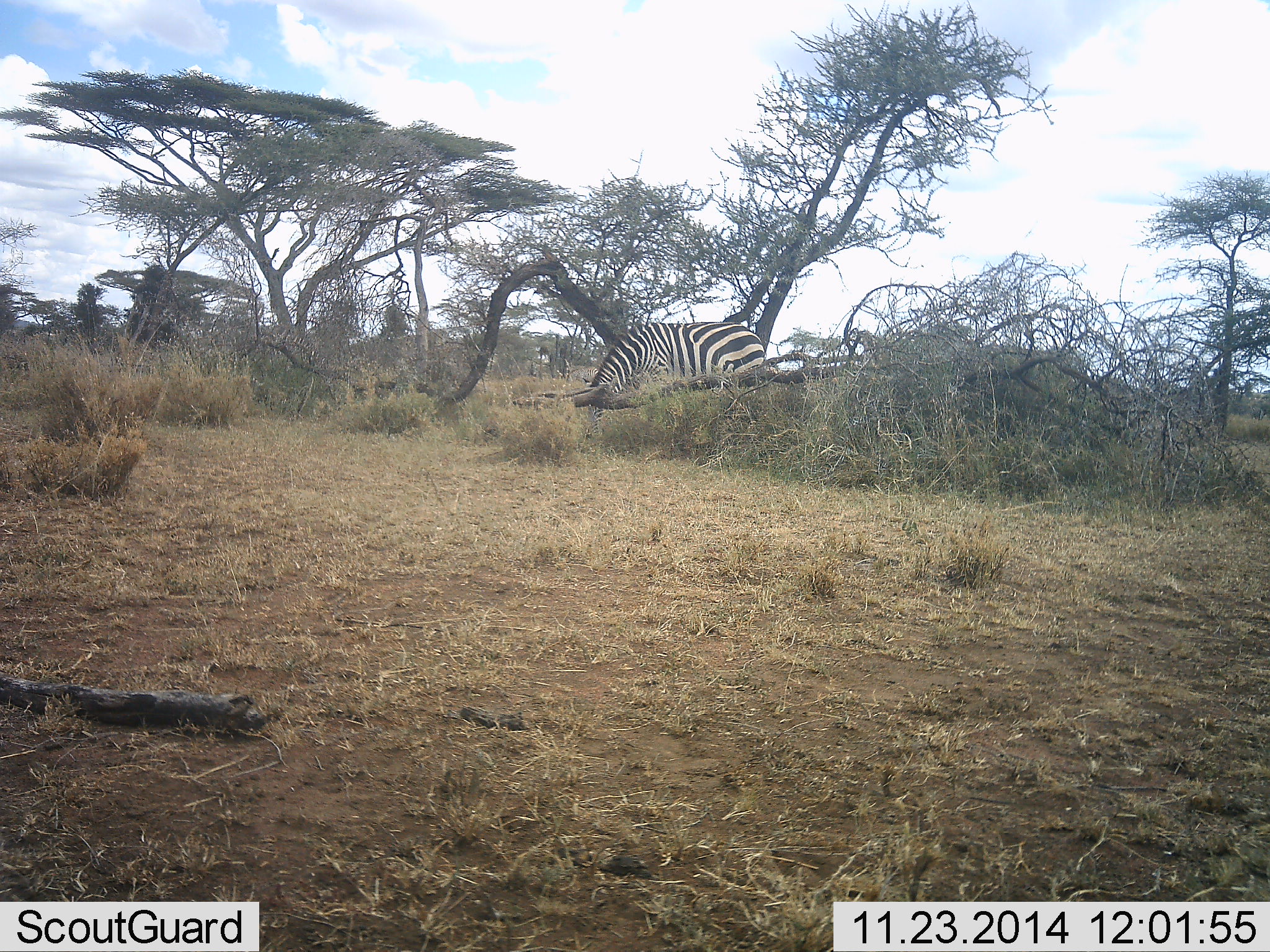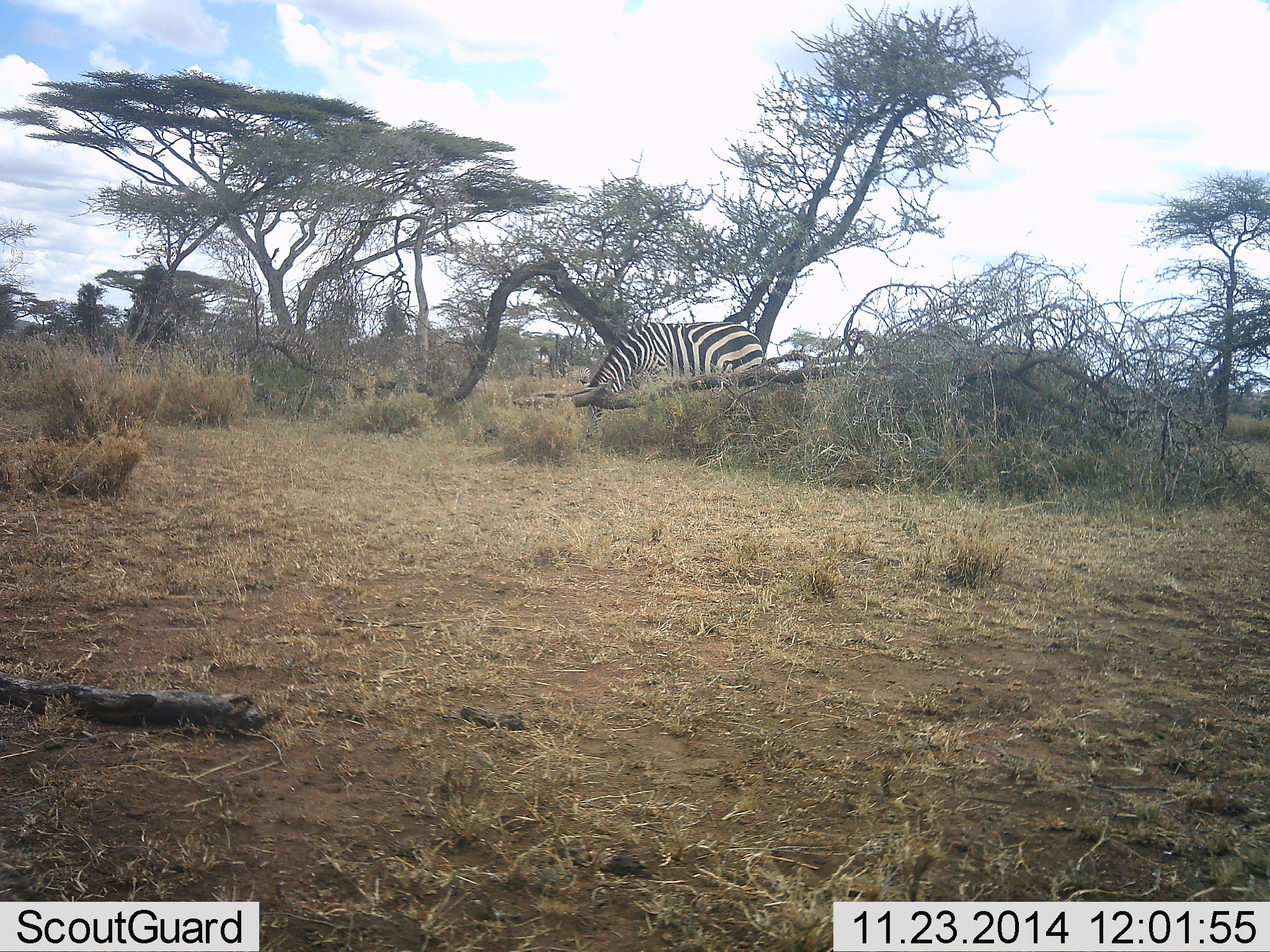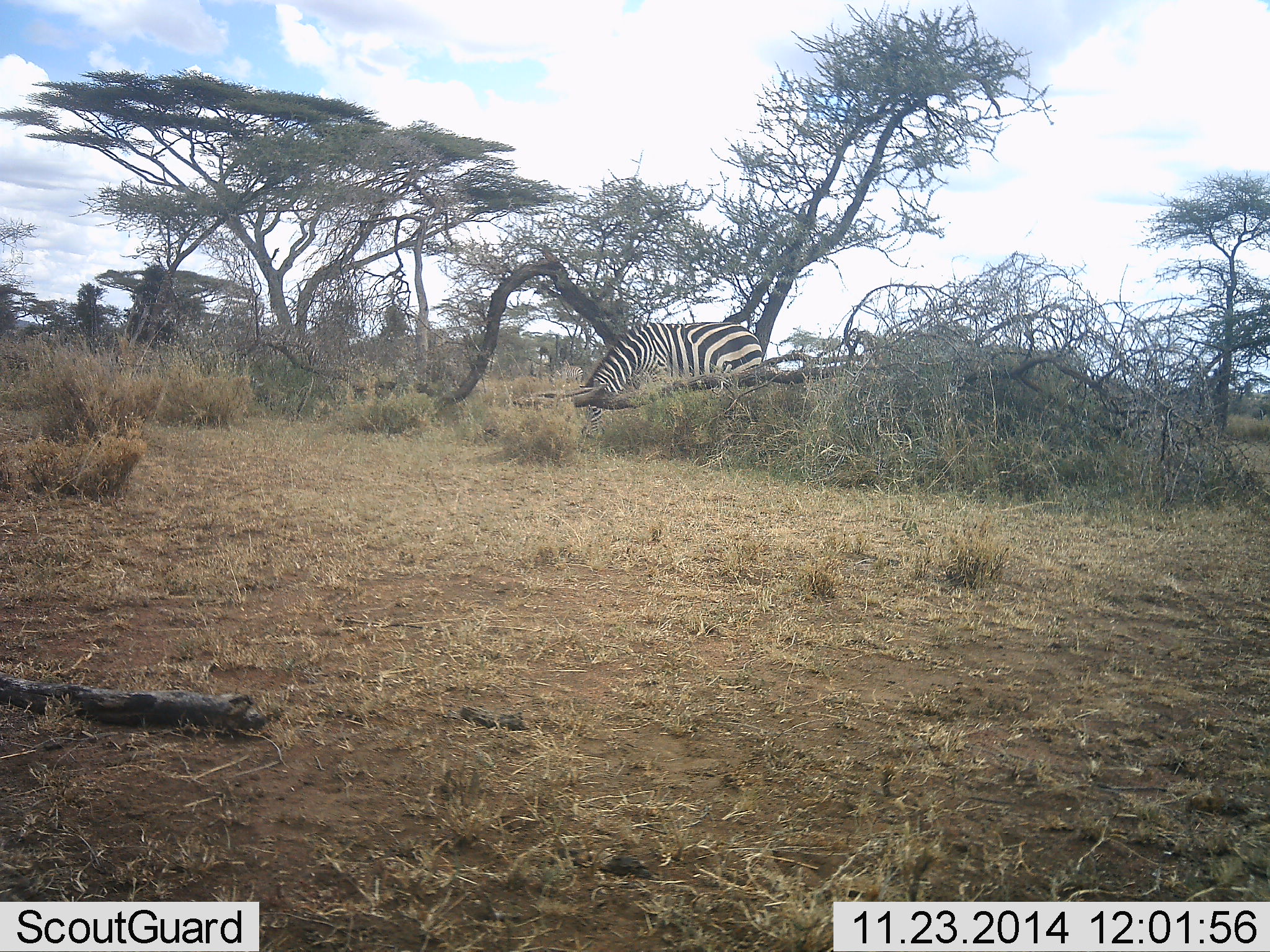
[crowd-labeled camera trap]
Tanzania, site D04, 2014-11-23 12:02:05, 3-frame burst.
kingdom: Animalia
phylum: Chordata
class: Mammalia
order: Perissodactyla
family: Equidae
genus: Equus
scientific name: Equus quagga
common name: plains zebra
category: zebra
Zebra (plains zebra) (Equus quagga), count 1. Behavior (volunteer vote fractions): standing 33%, resting 0%, moving 25%, interacting 0%. Young present (vote fraction): 0%. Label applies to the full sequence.